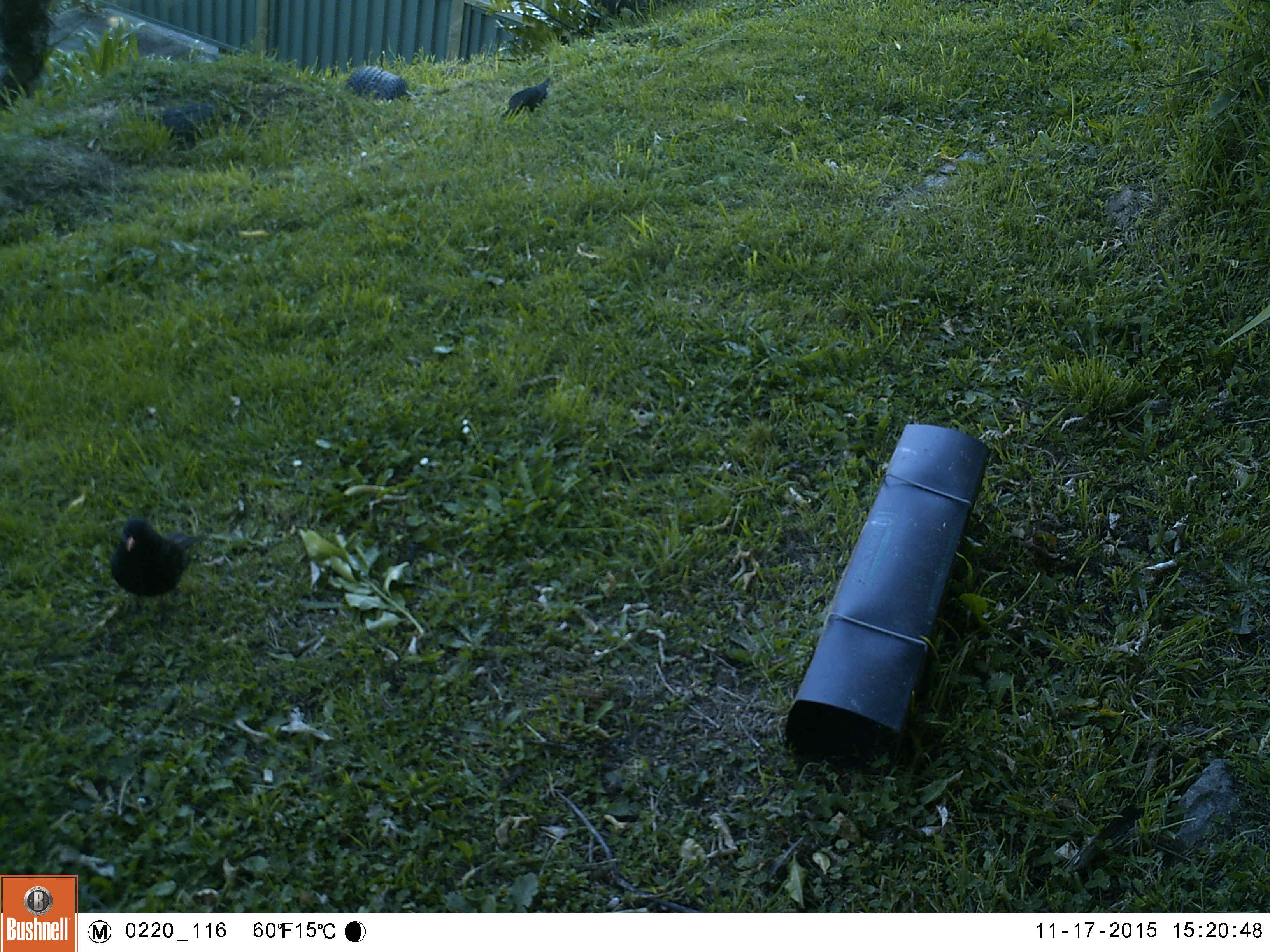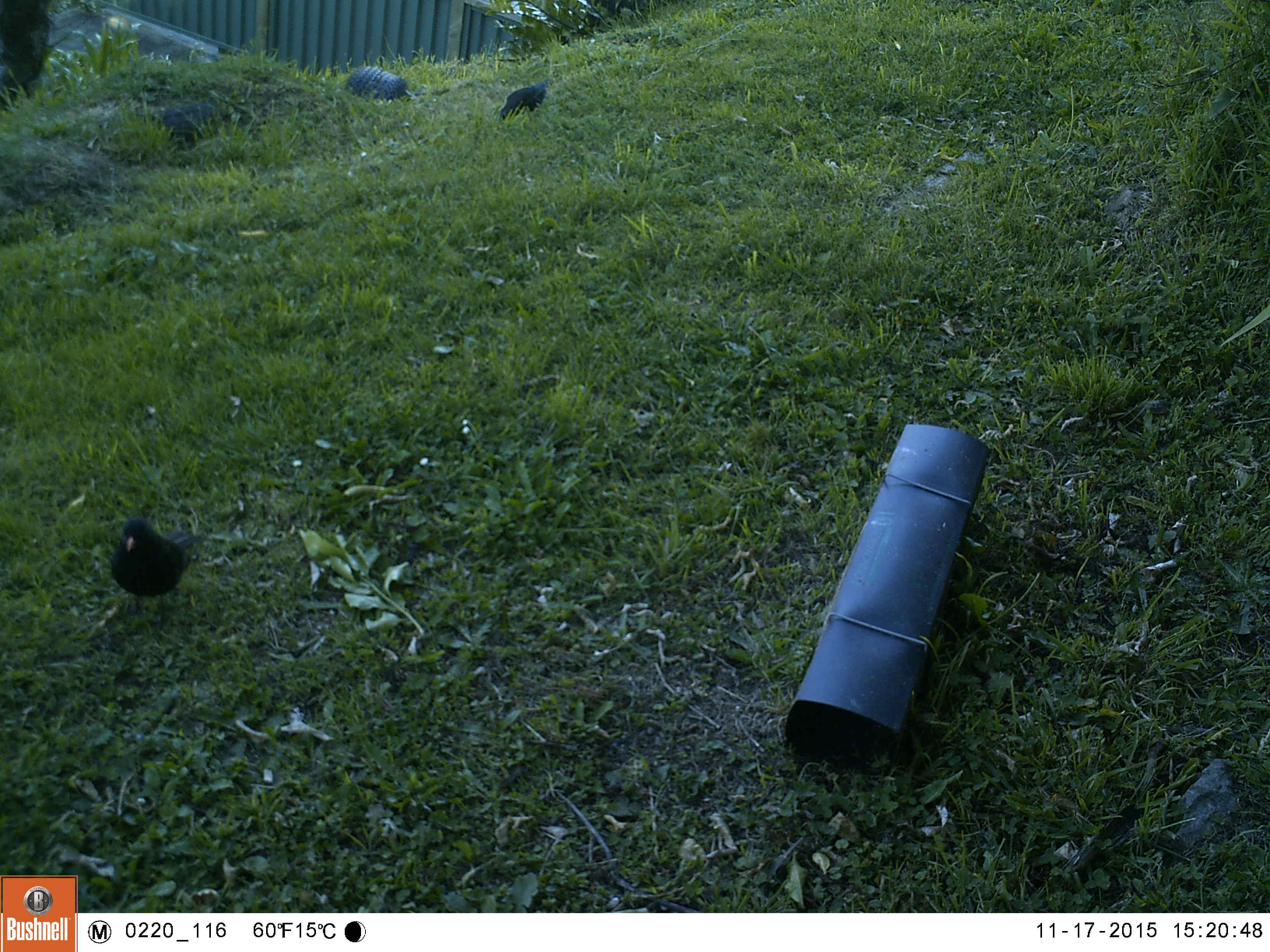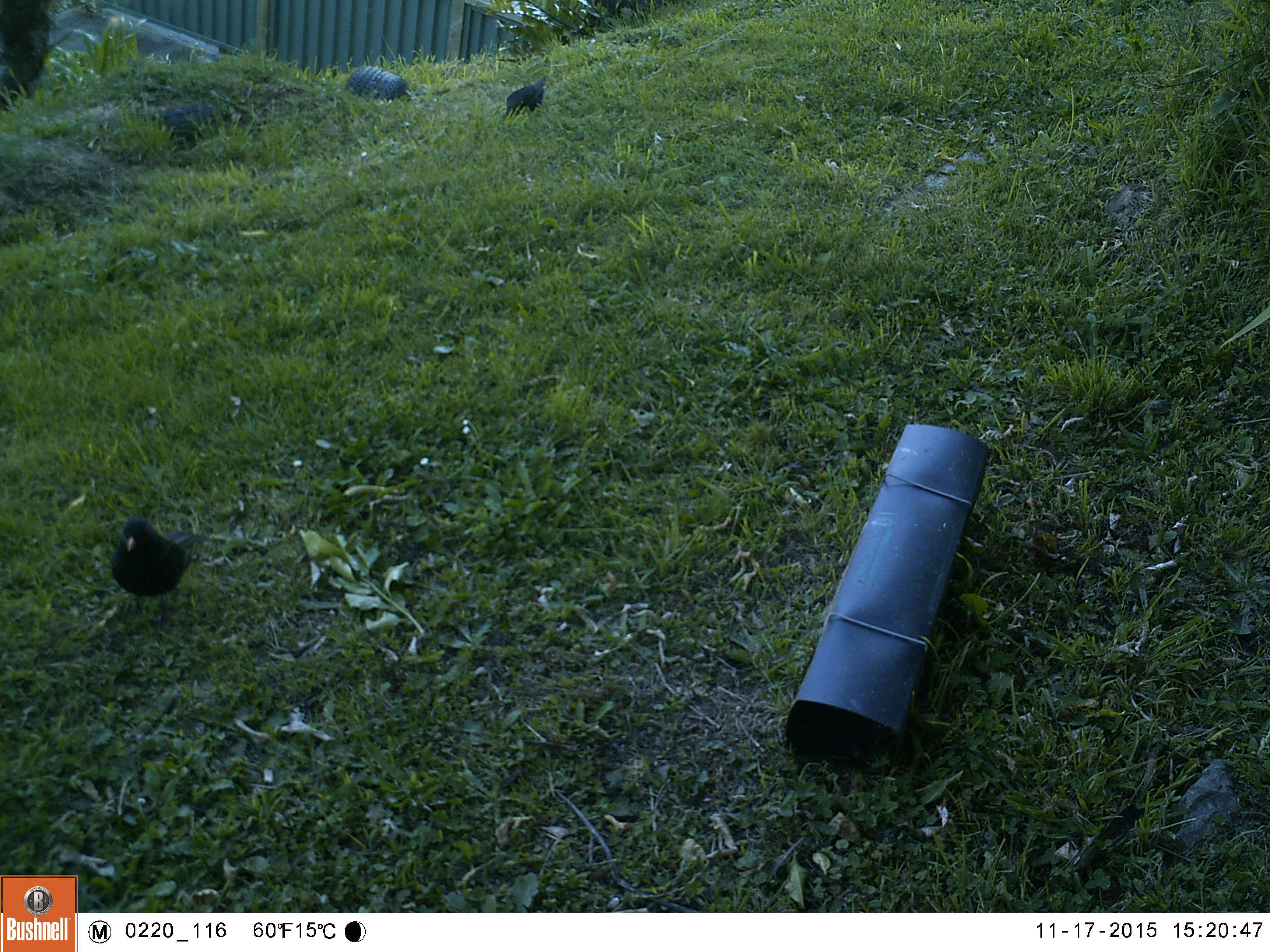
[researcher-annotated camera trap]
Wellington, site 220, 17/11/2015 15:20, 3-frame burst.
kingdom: Animalia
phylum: Chordata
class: Aves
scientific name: Aves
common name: bird